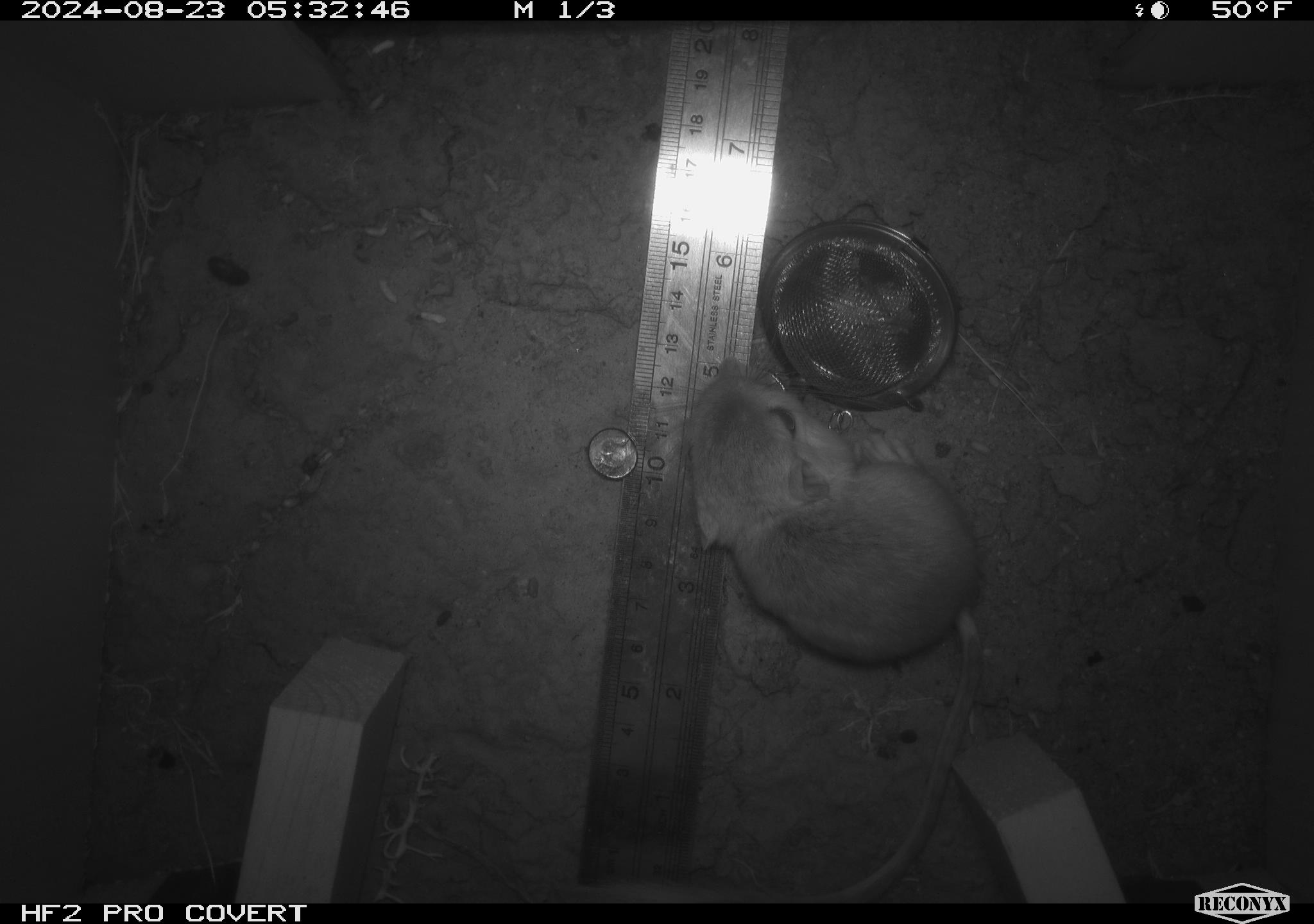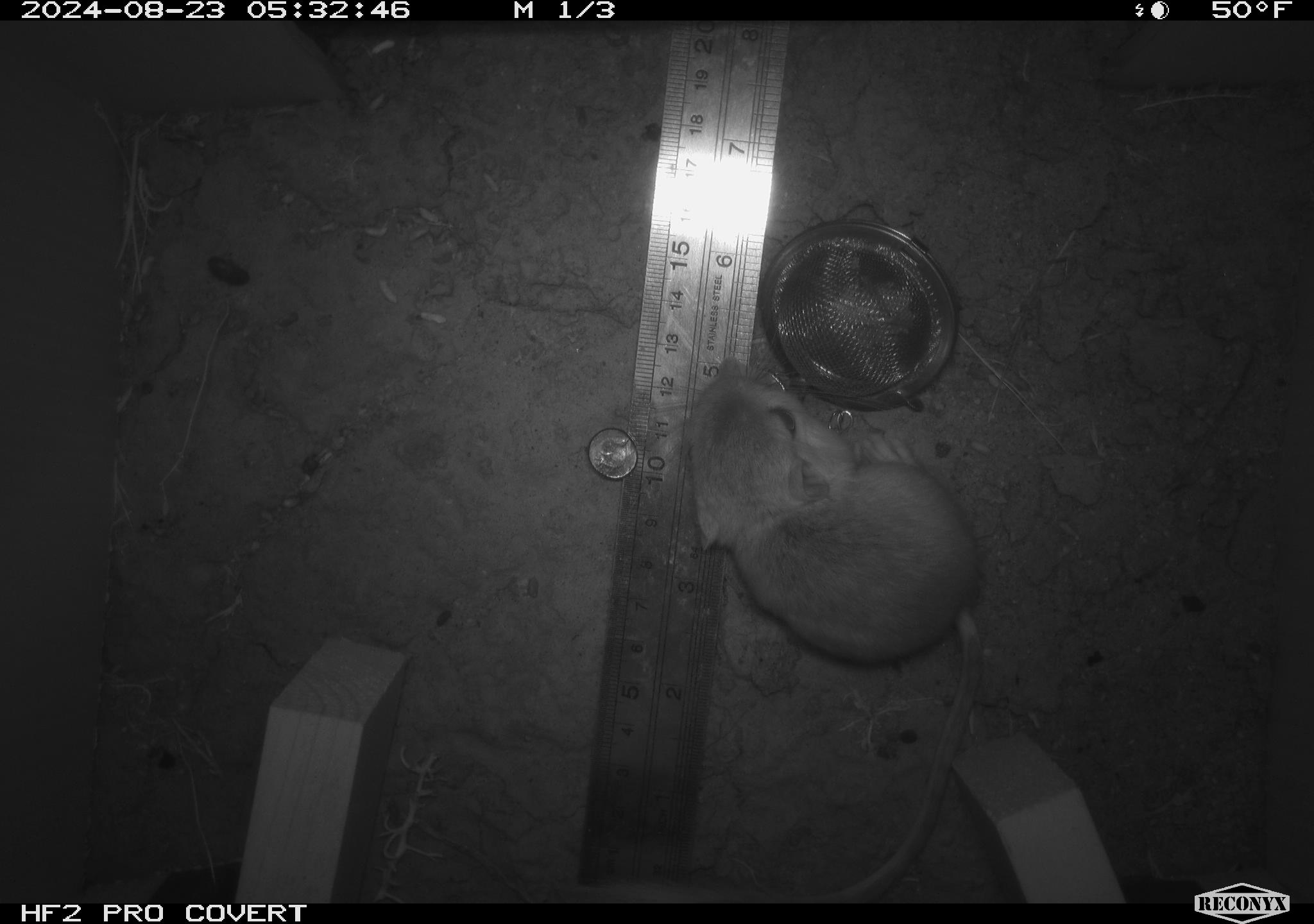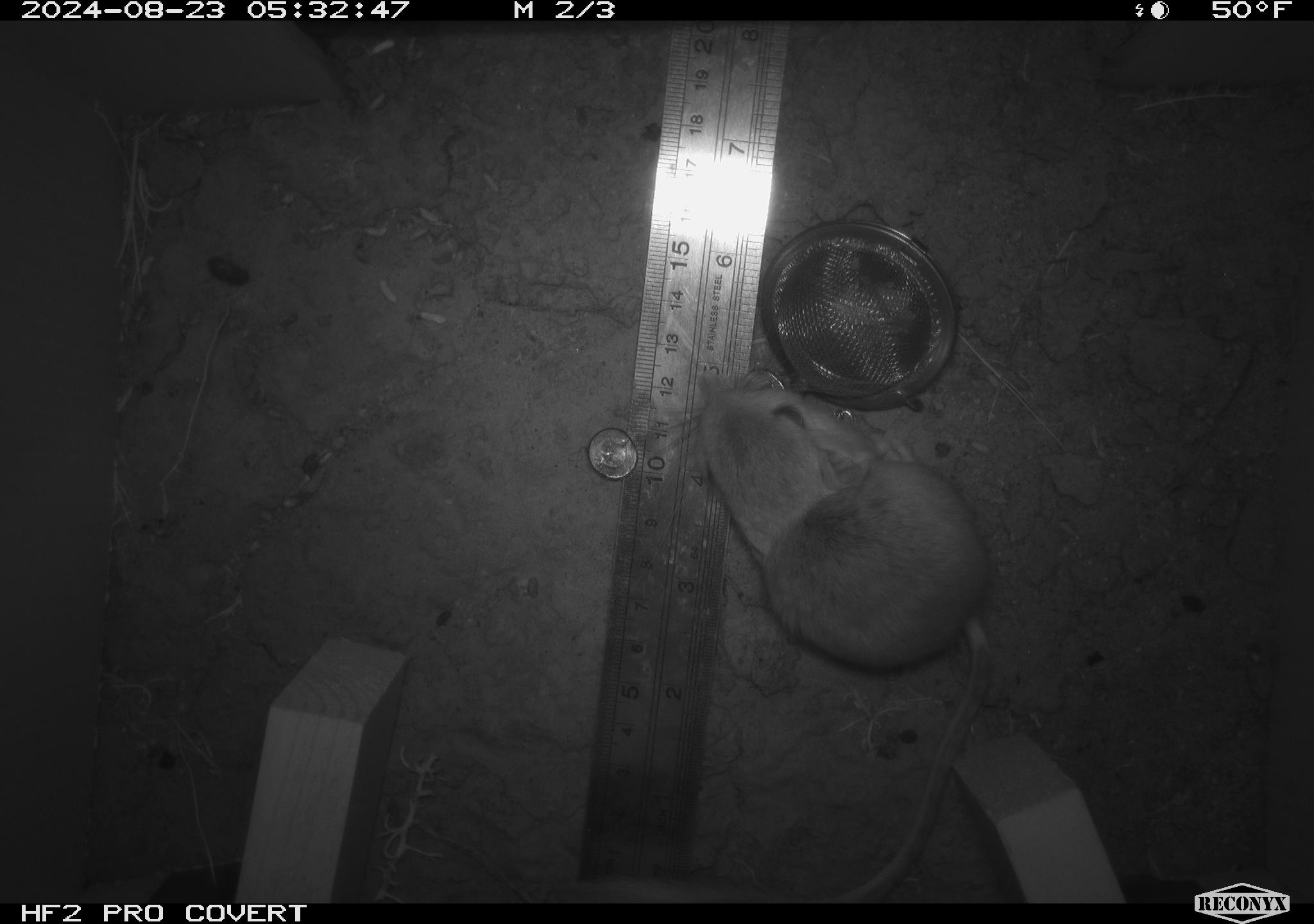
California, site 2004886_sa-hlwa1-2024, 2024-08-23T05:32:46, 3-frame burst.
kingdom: Animalia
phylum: Chordata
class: Mammalia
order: Rodentia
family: Heteromyidae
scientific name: Heteromyidae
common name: kangaroo rats and pocket mice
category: heteromyidae family